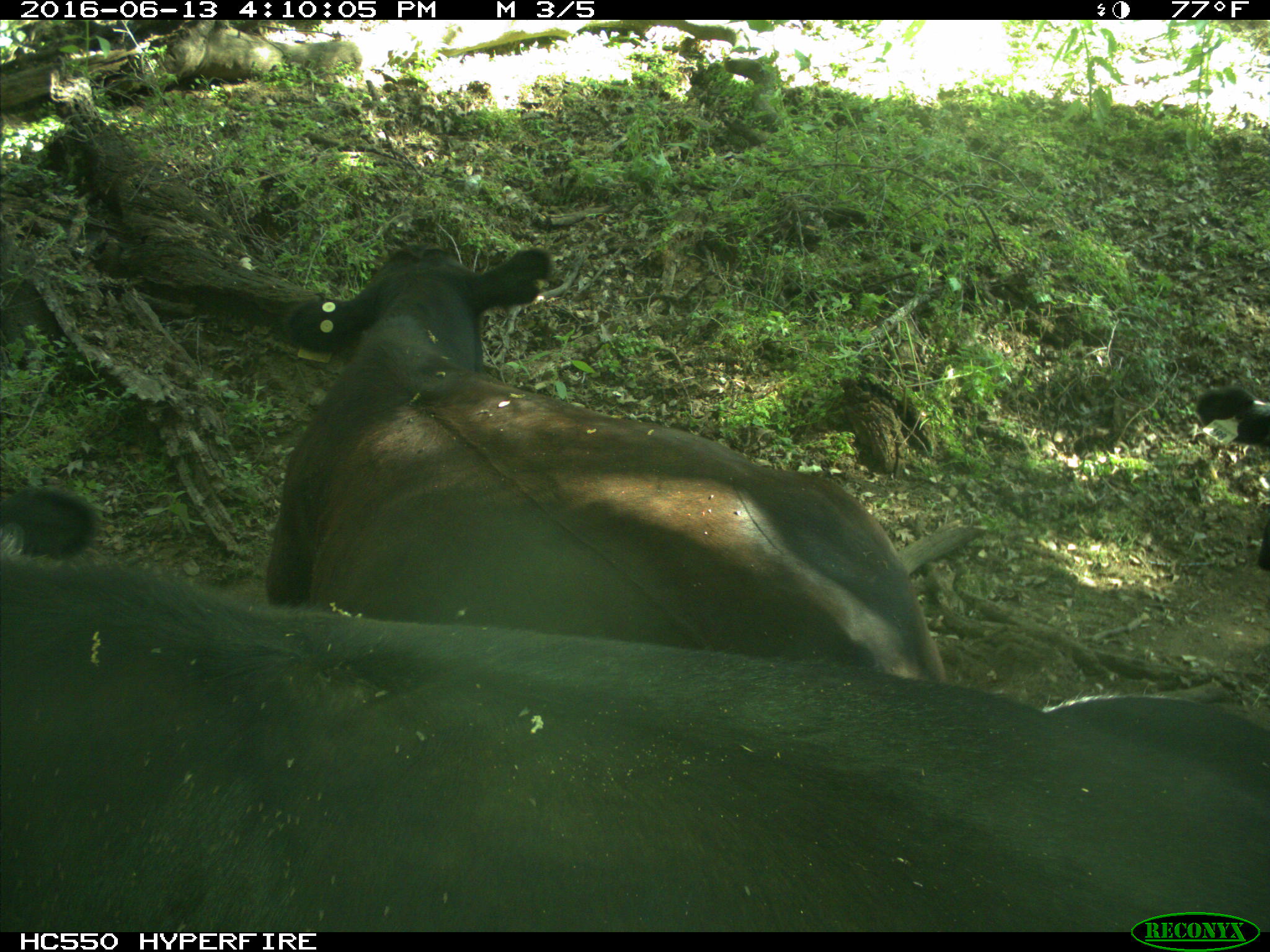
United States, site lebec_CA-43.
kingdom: Animalia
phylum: Chordata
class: Mammalia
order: Artiodactyla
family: Bovidae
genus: Bos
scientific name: Bos taurus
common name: domestic cow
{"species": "Bos taurus (domestic cow)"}